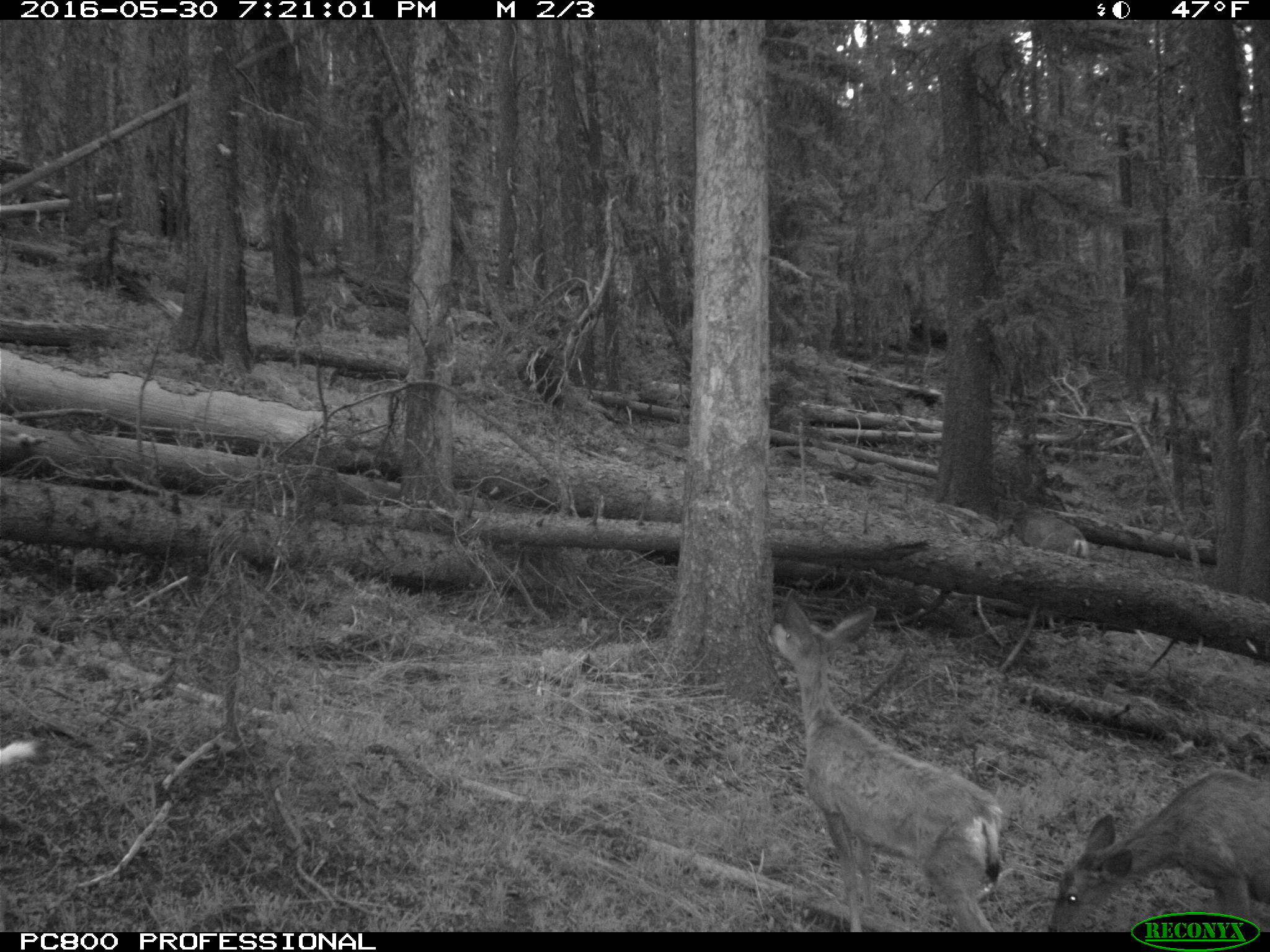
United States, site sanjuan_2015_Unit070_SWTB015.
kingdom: Animalia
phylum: Chordata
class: Mammalia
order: Artiodactyla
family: Cervidae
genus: Odocoileus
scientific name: Odocoileus hemionus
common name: mule deer